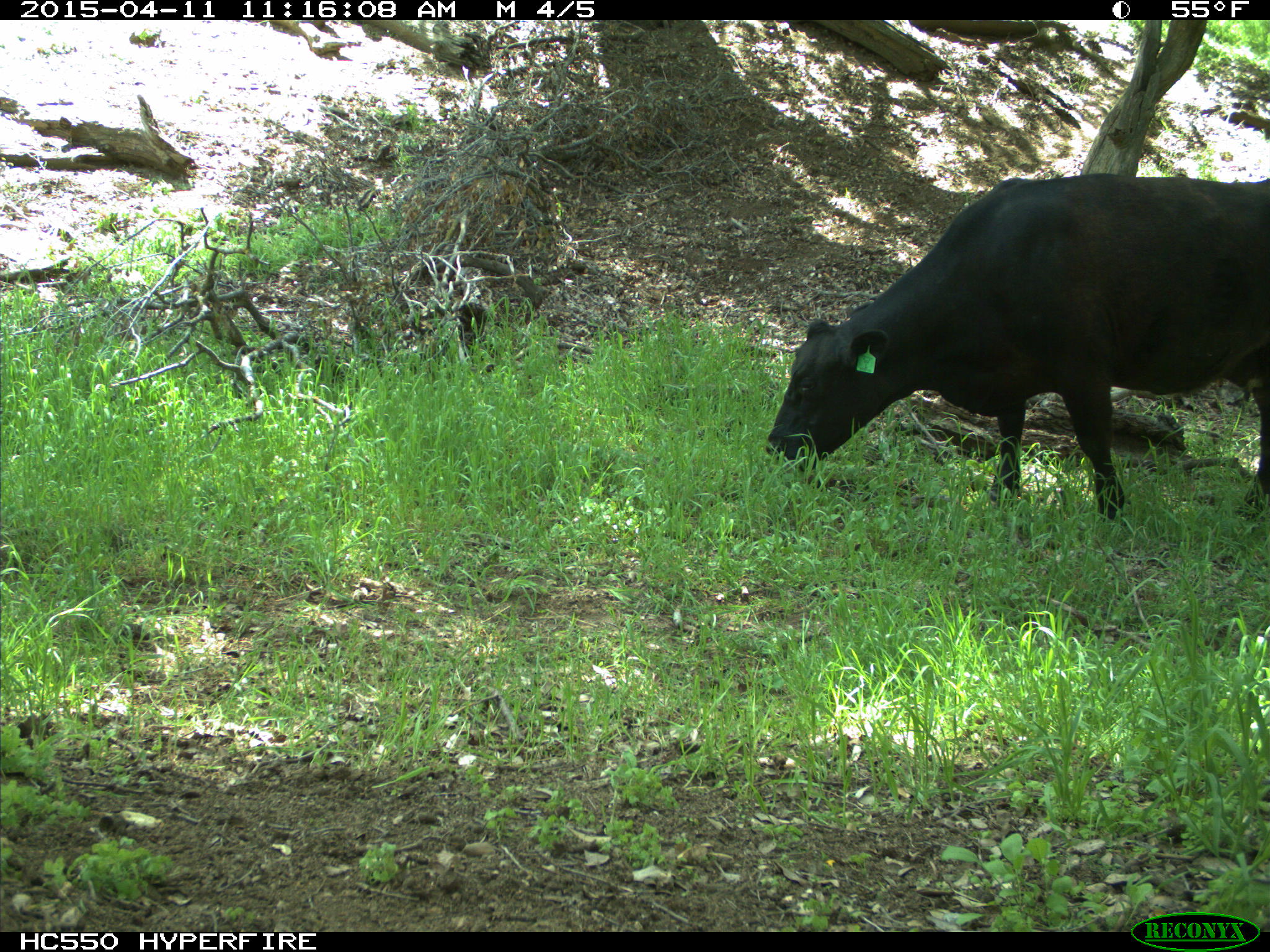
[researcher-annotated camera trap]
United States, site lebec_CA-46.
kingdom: Animalia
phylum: Chordata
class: Mammalia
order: Artiodactyla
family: Bovidae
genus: Bos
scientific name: Bos taurus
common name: domestic cow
Bos taurus (domestic cow).